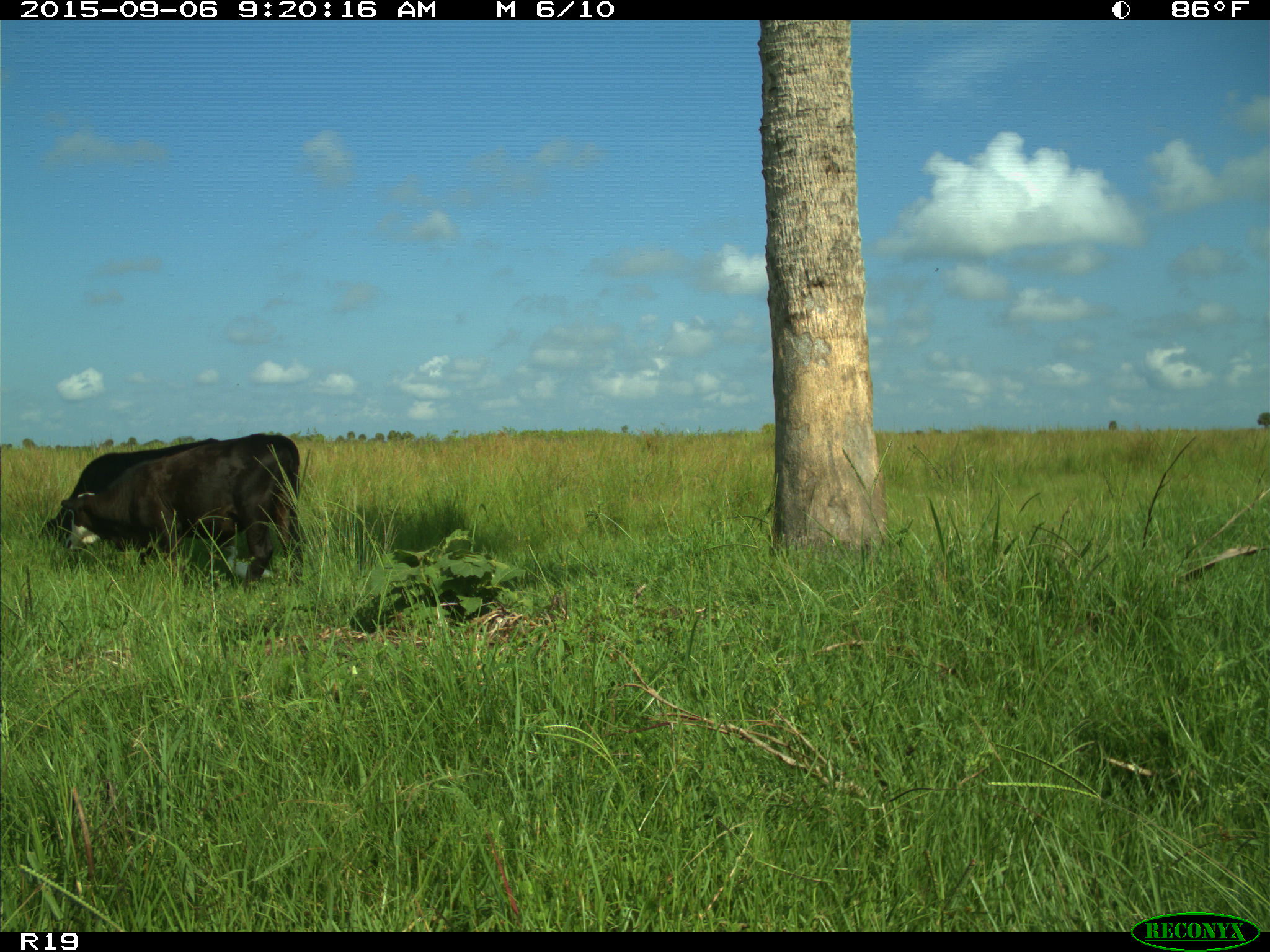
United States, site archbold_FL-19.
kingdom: Animalia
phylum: Chordata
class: Mammalia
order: Artiodactyla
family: Bovidae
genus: Bos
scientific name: Bos taurus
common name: domestic cow